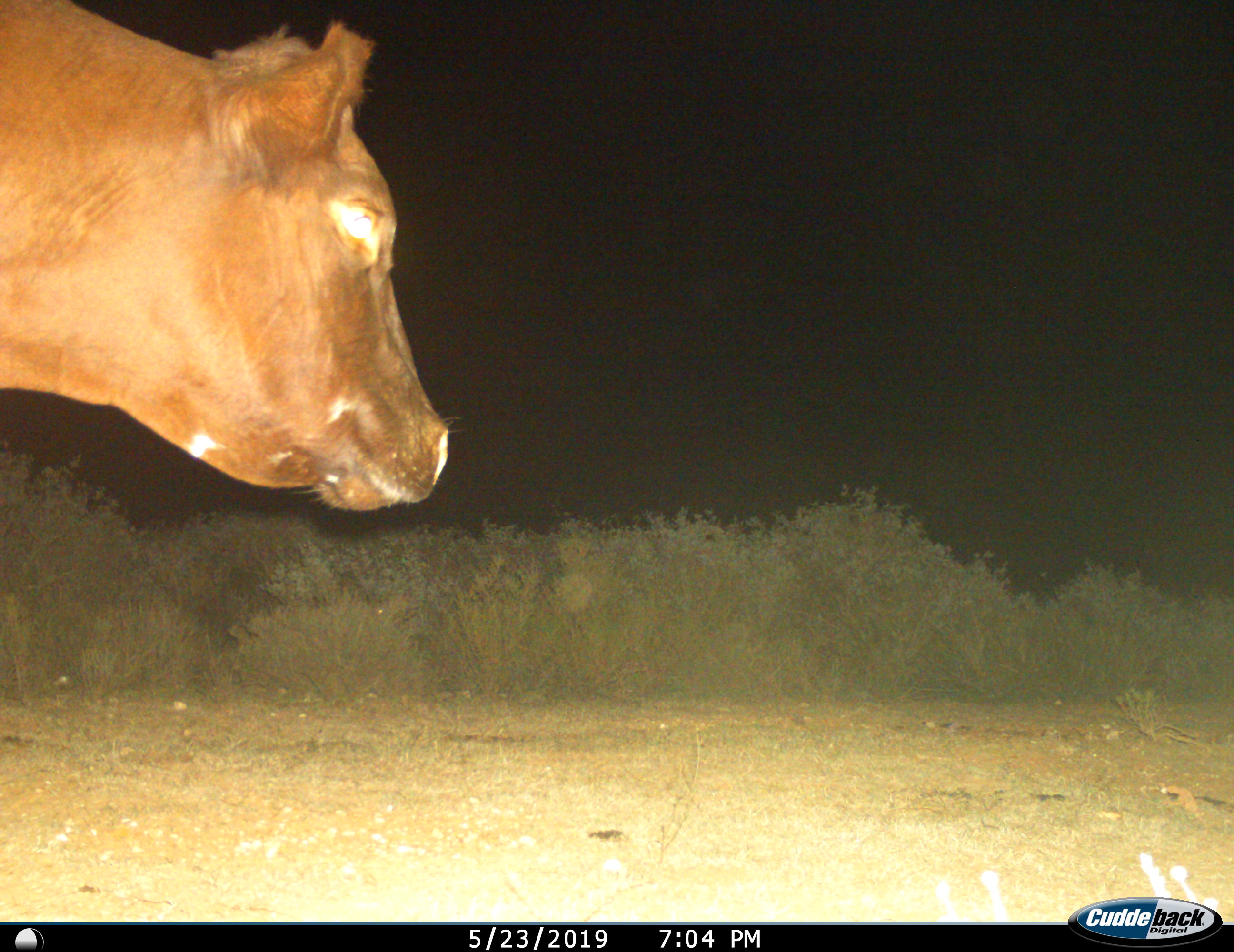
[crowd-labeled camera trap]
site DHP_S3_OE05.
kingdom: Animalia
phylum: Chordata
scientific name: Vertebrata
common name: domestic animal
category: domesticanimal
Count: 1.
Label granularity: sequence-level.